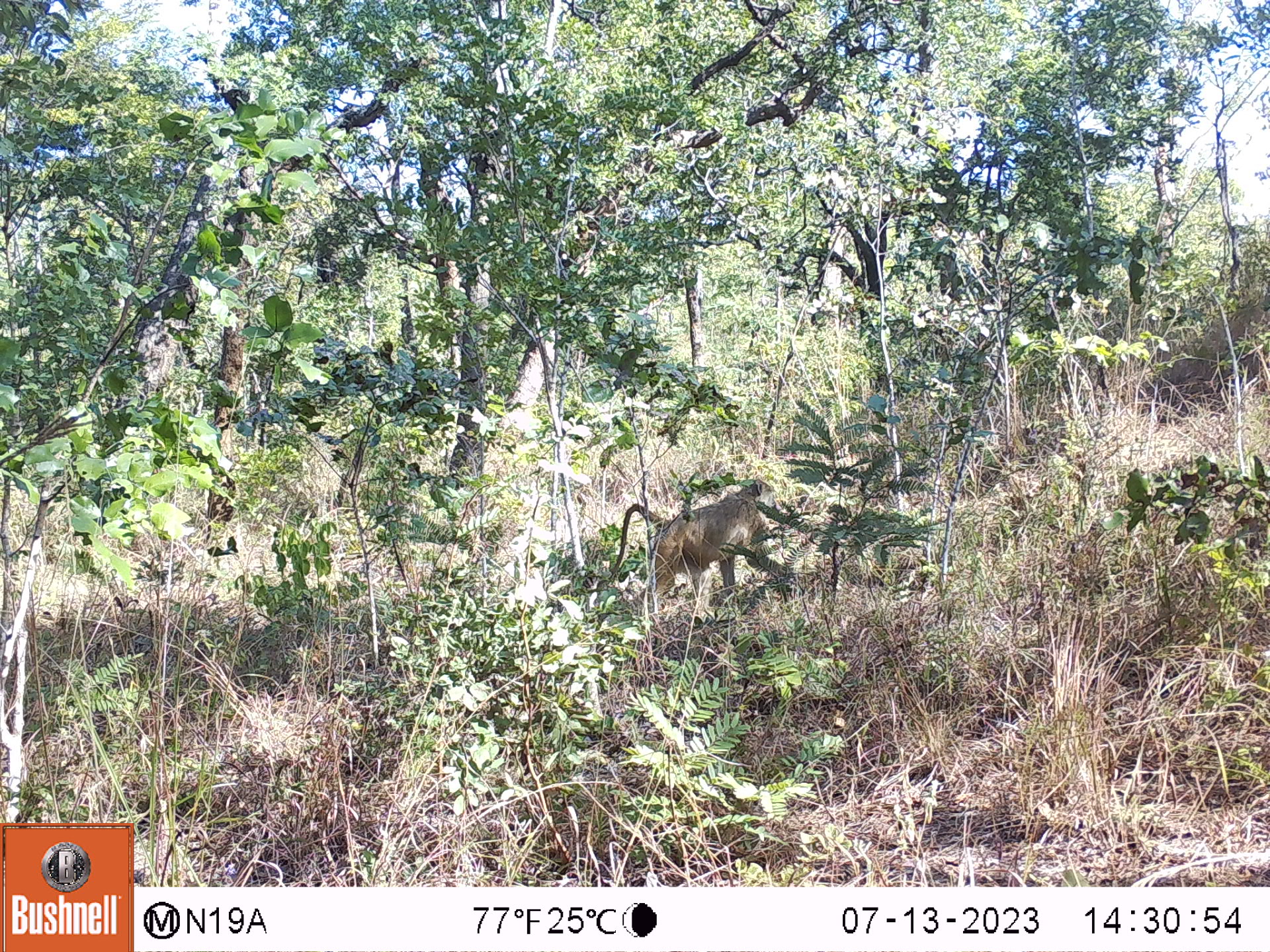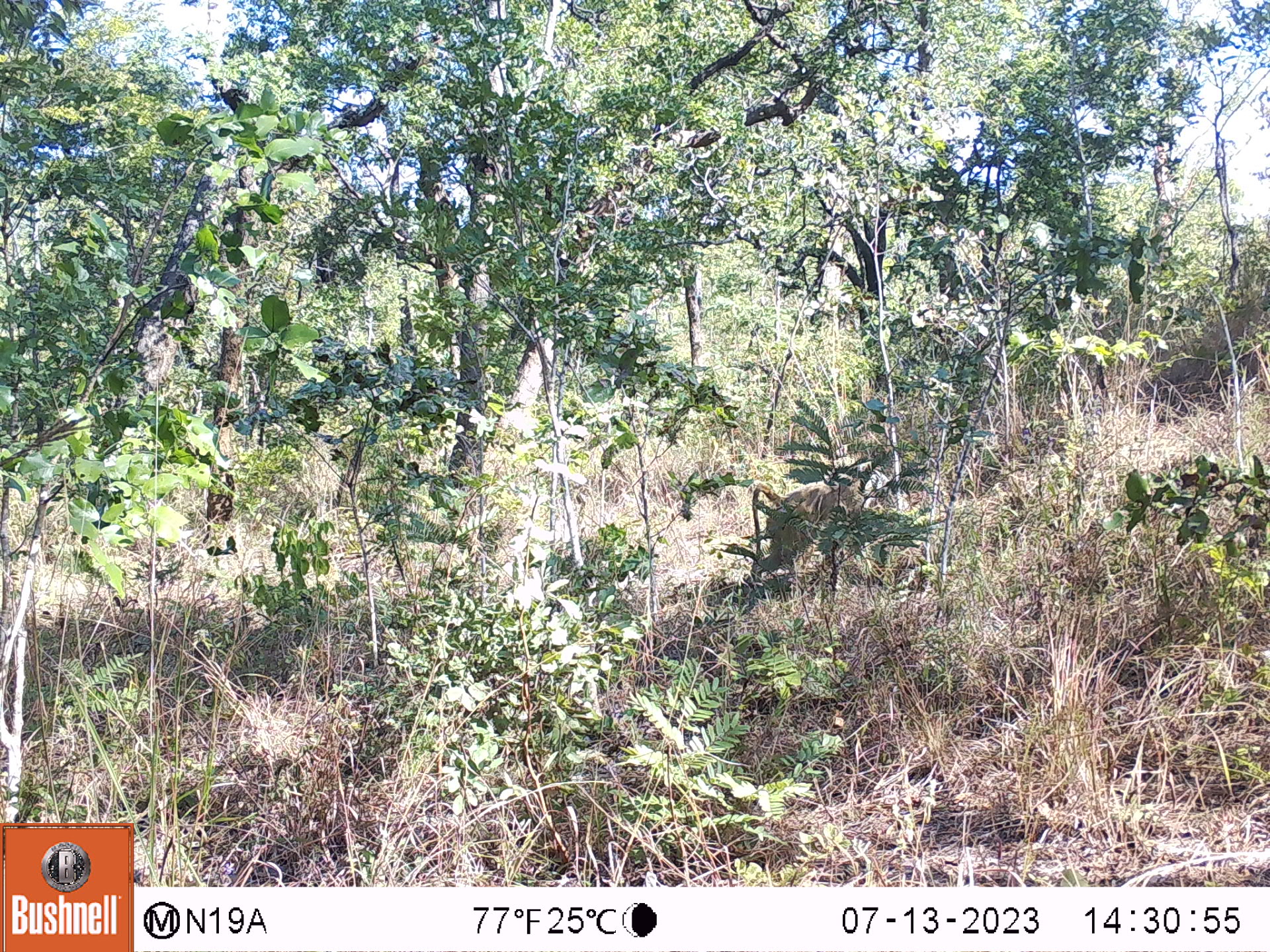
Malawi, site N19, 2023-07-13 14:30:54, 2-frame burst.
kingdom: Animalia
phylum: Chordata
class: Mammalia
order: Primates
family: Cercopithecidae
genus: Papio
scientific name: Papio cynocephalus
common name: yellow baboon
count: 1